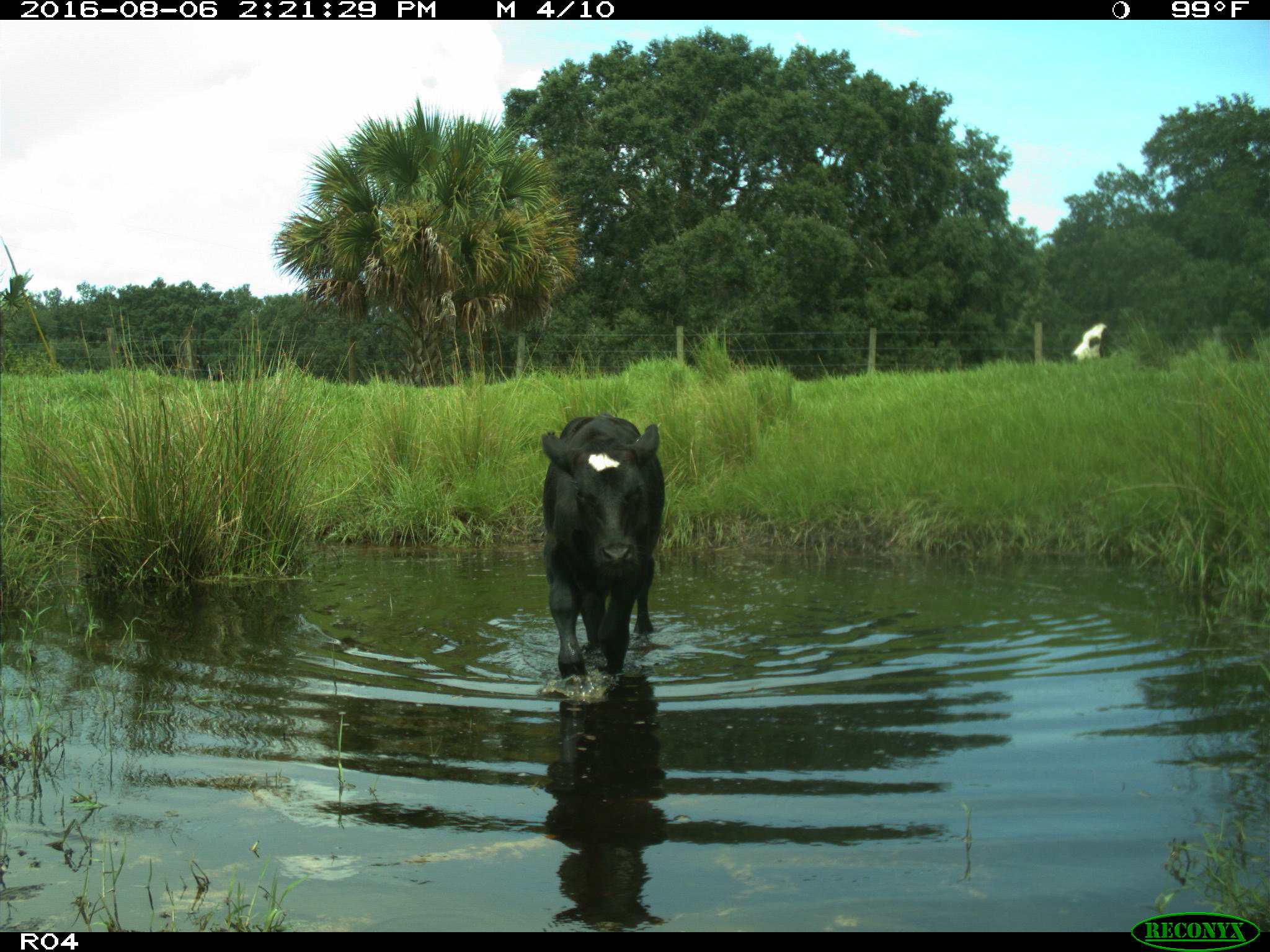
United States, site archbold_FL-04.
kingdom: Animalia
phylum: Chordata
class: Mammalia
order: Artiodactyla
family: Bovidae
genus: Bos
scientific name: Bos taurus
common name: domestic cow